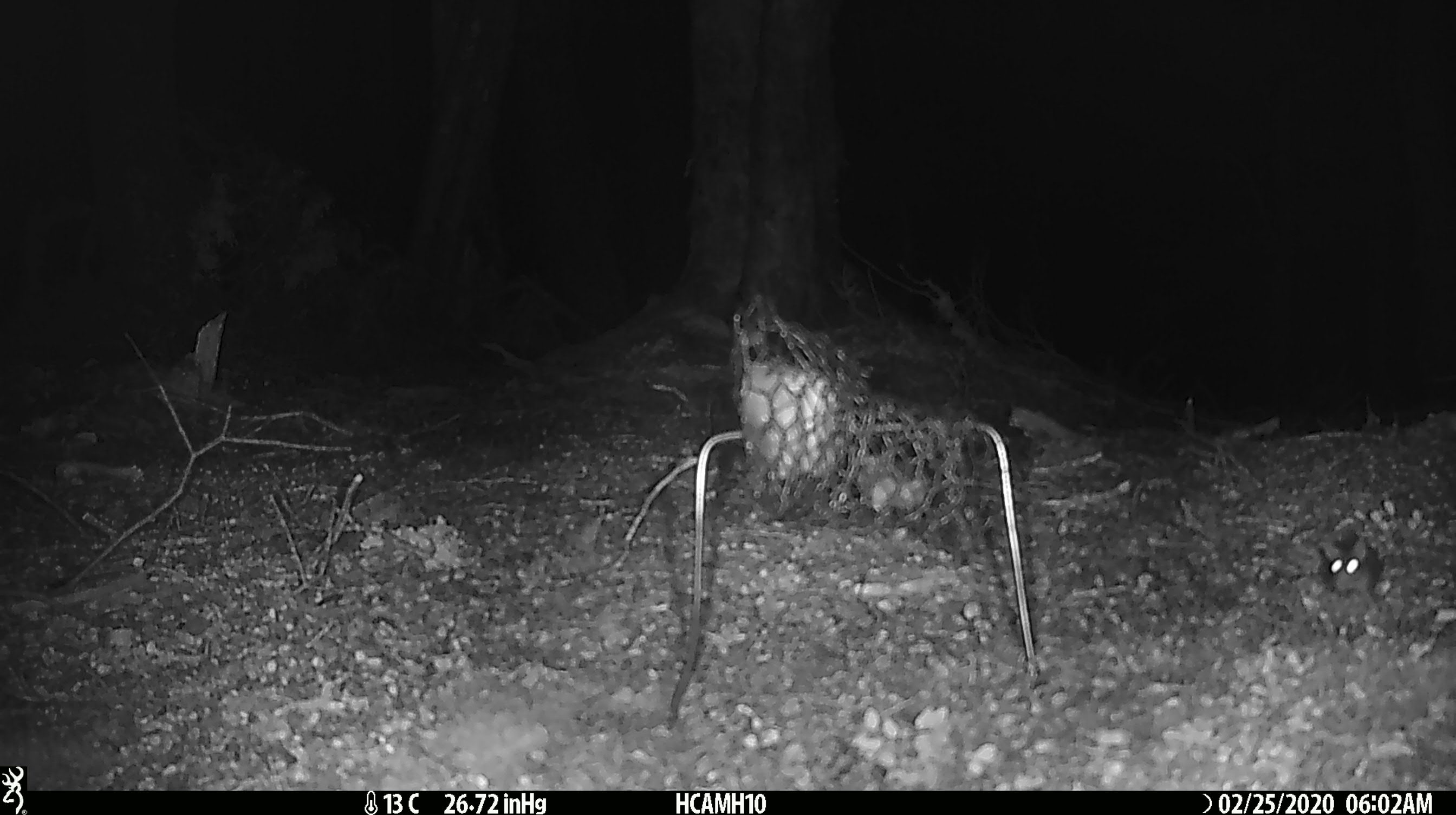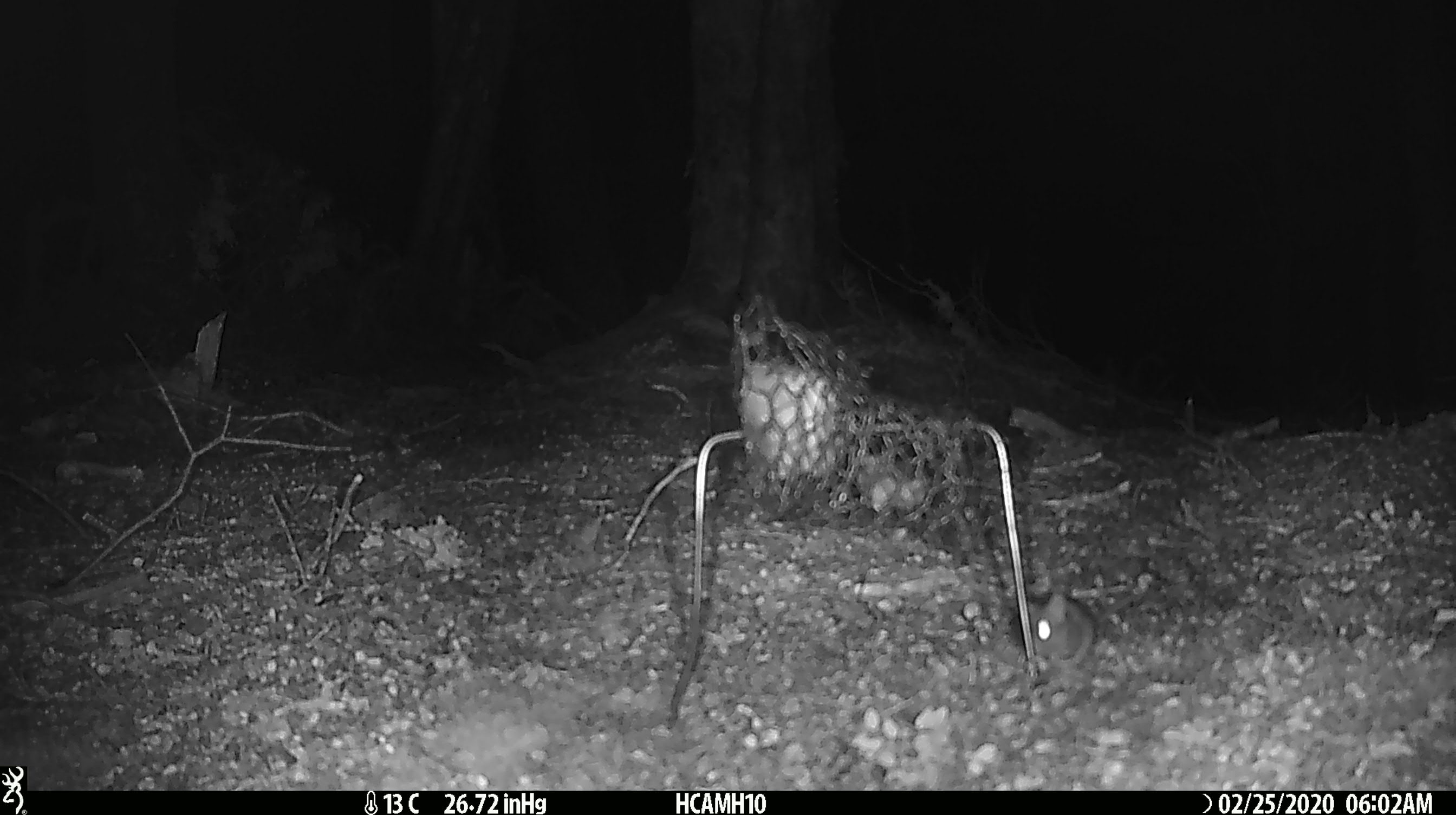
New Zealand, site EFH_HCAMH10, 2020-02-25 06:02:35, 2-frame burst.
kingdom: Animalia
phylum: Chordata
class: Mammalia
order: Rodentia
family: Muridae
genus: Mus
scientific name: Mus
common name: mouse